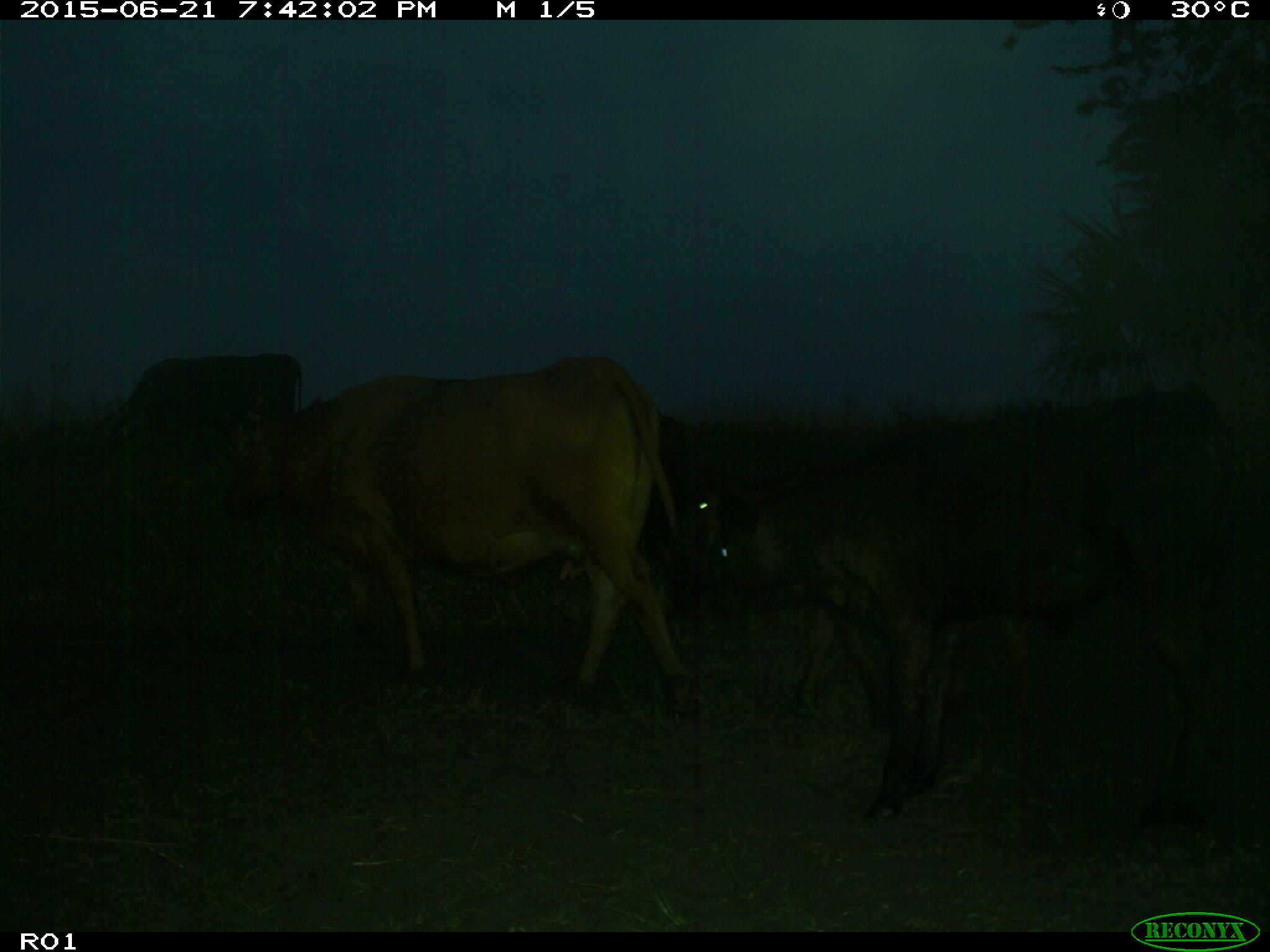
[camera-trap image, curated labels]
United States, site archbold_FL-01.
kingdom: Animalia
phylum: Chordata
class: Mammalia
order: Artiodactyla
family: Bovidae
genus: Bos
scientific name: Bos taurus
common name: domestic cow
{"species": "Bos taurus (domestic cow)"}